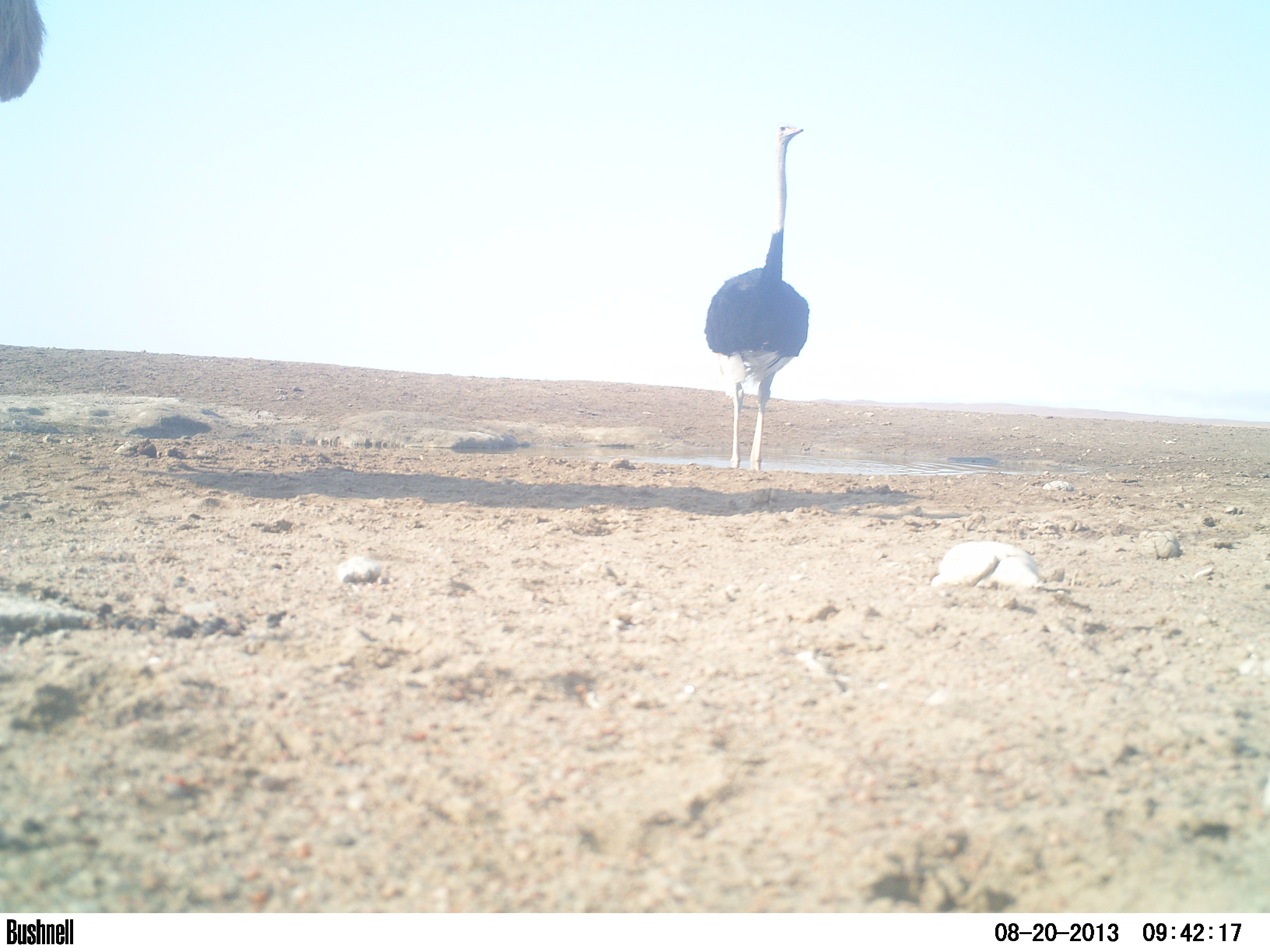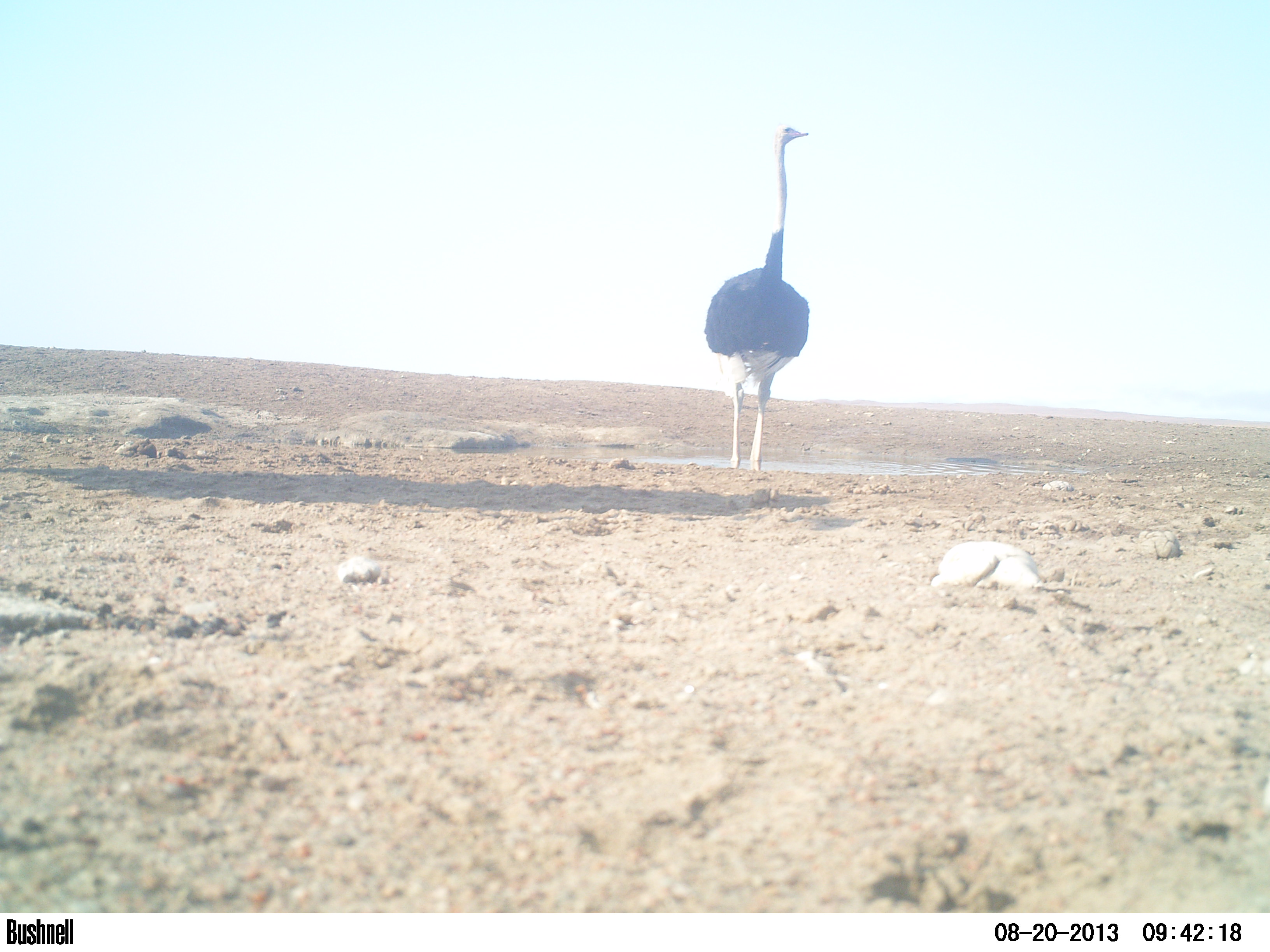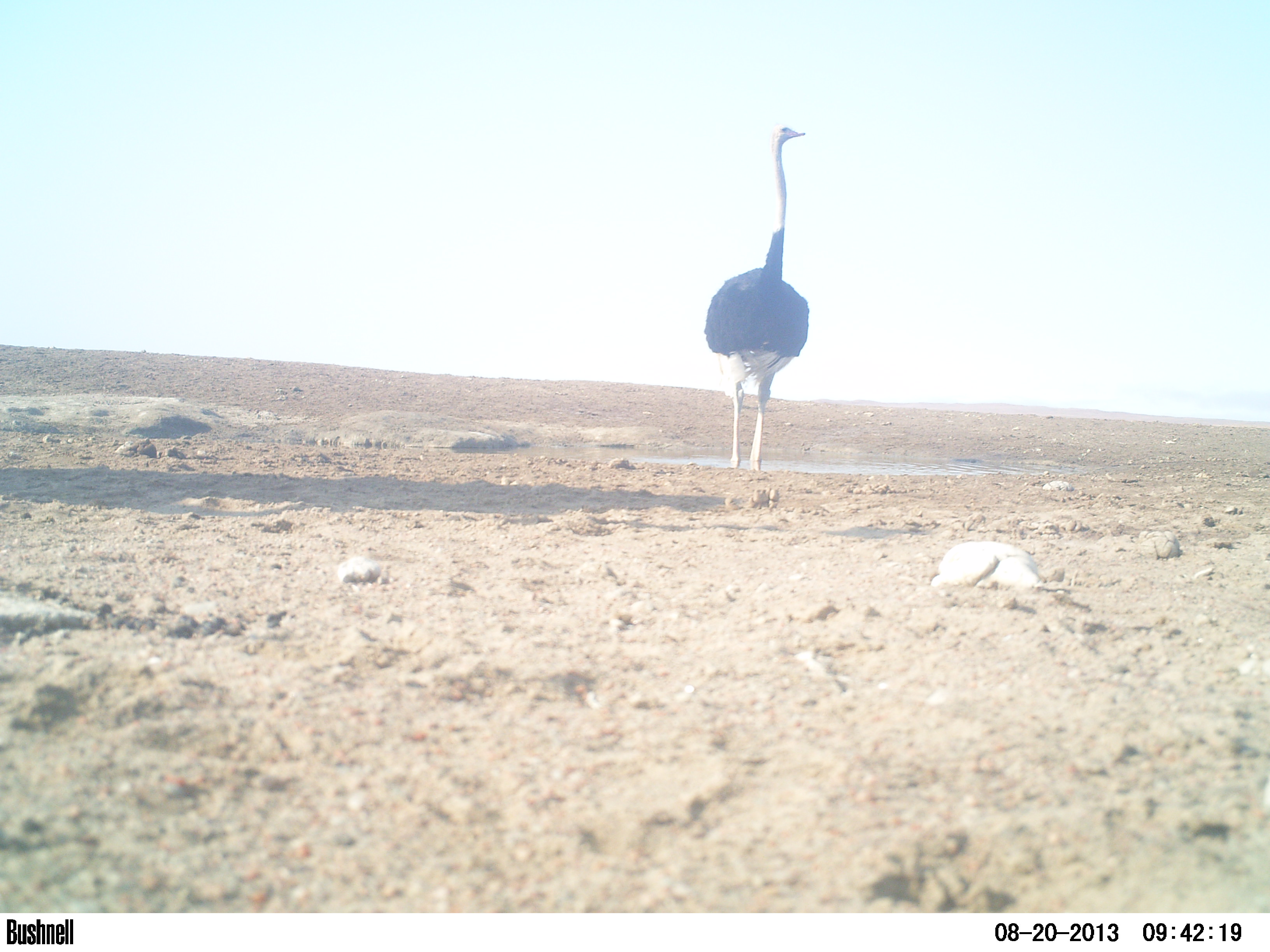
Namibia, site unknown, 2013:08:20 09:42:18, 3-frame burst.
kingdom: Animalia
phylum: Chordata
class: Aves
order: Struthioniformes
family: Struthionidae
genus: Struthio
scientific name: Struthio camelus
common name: common ostrich